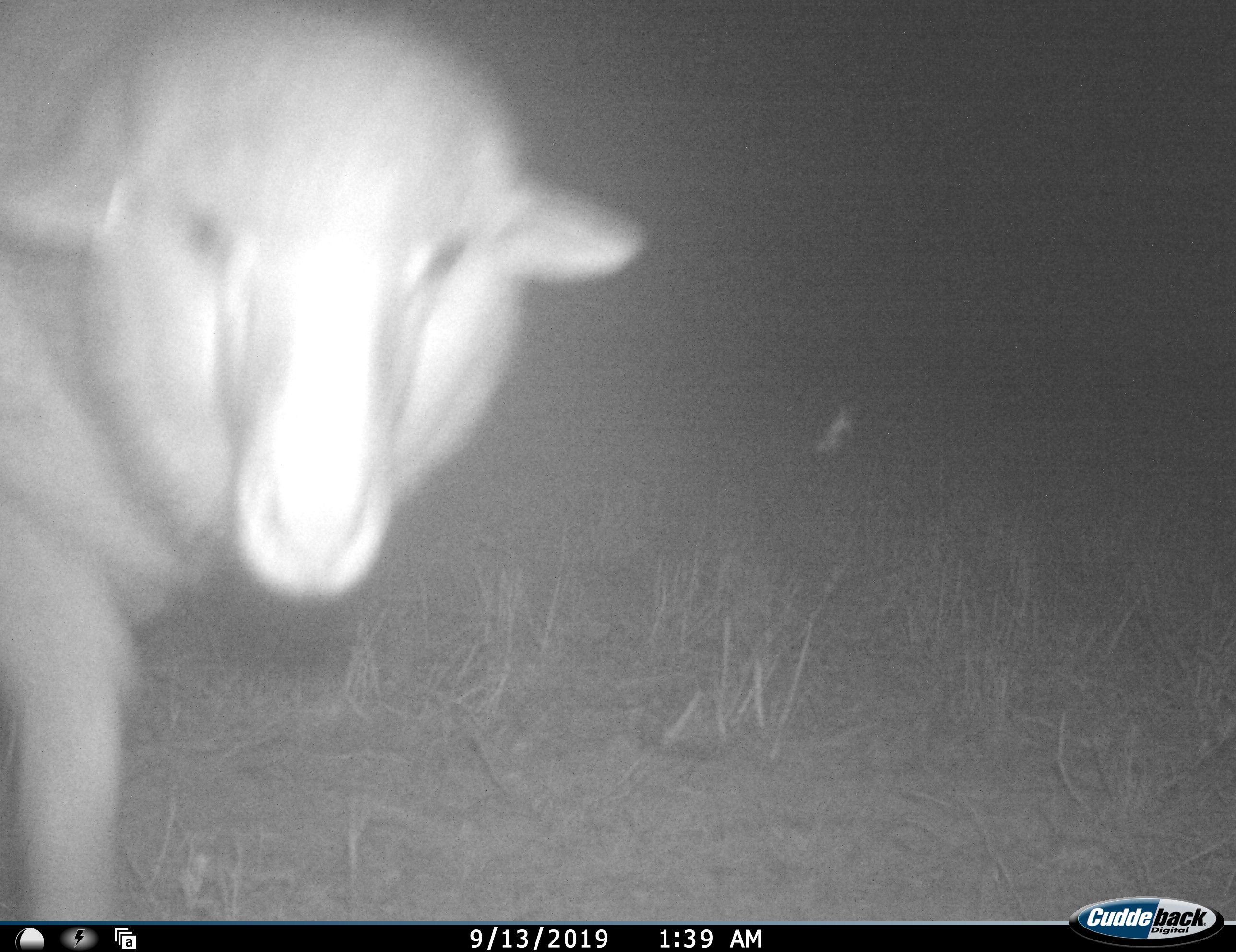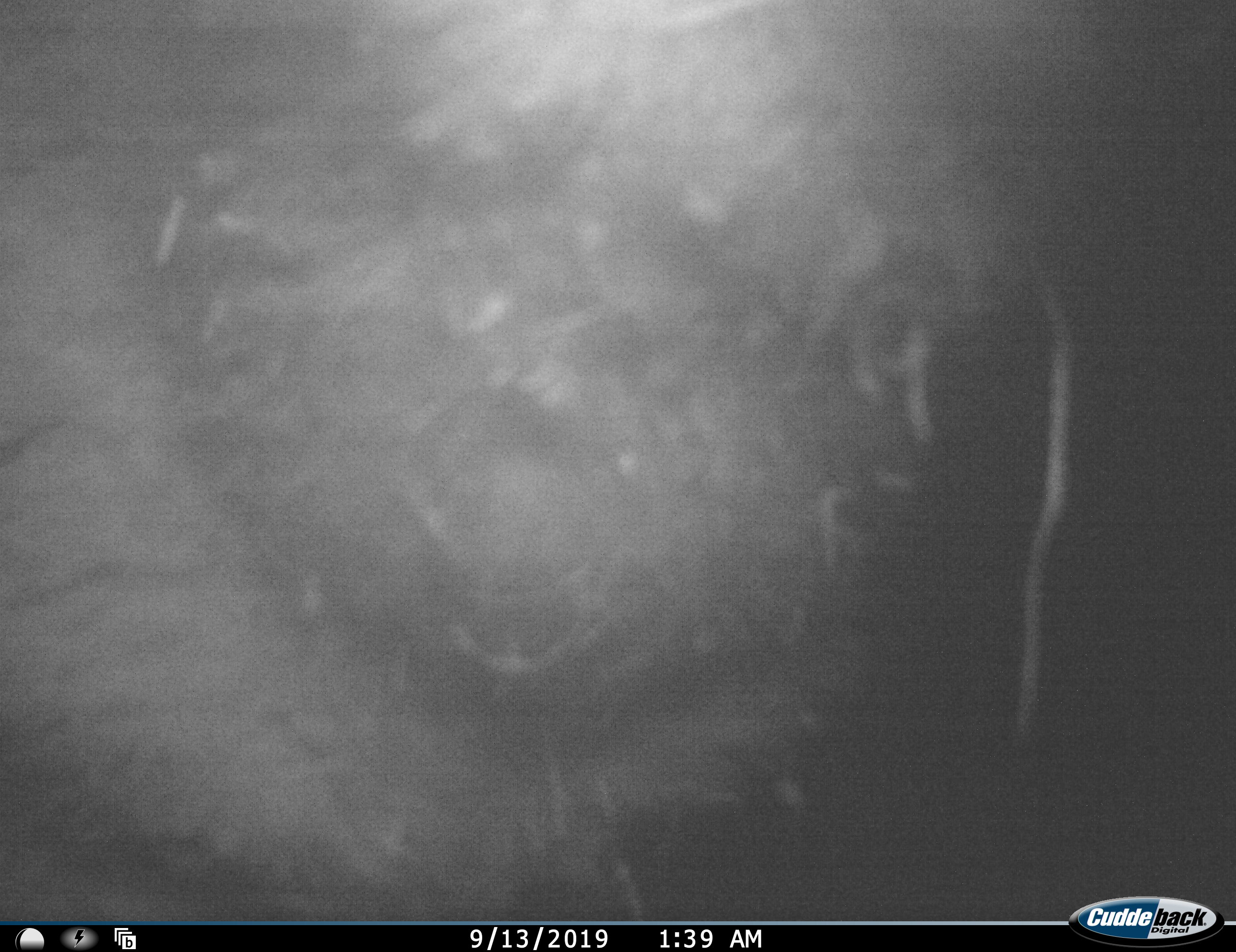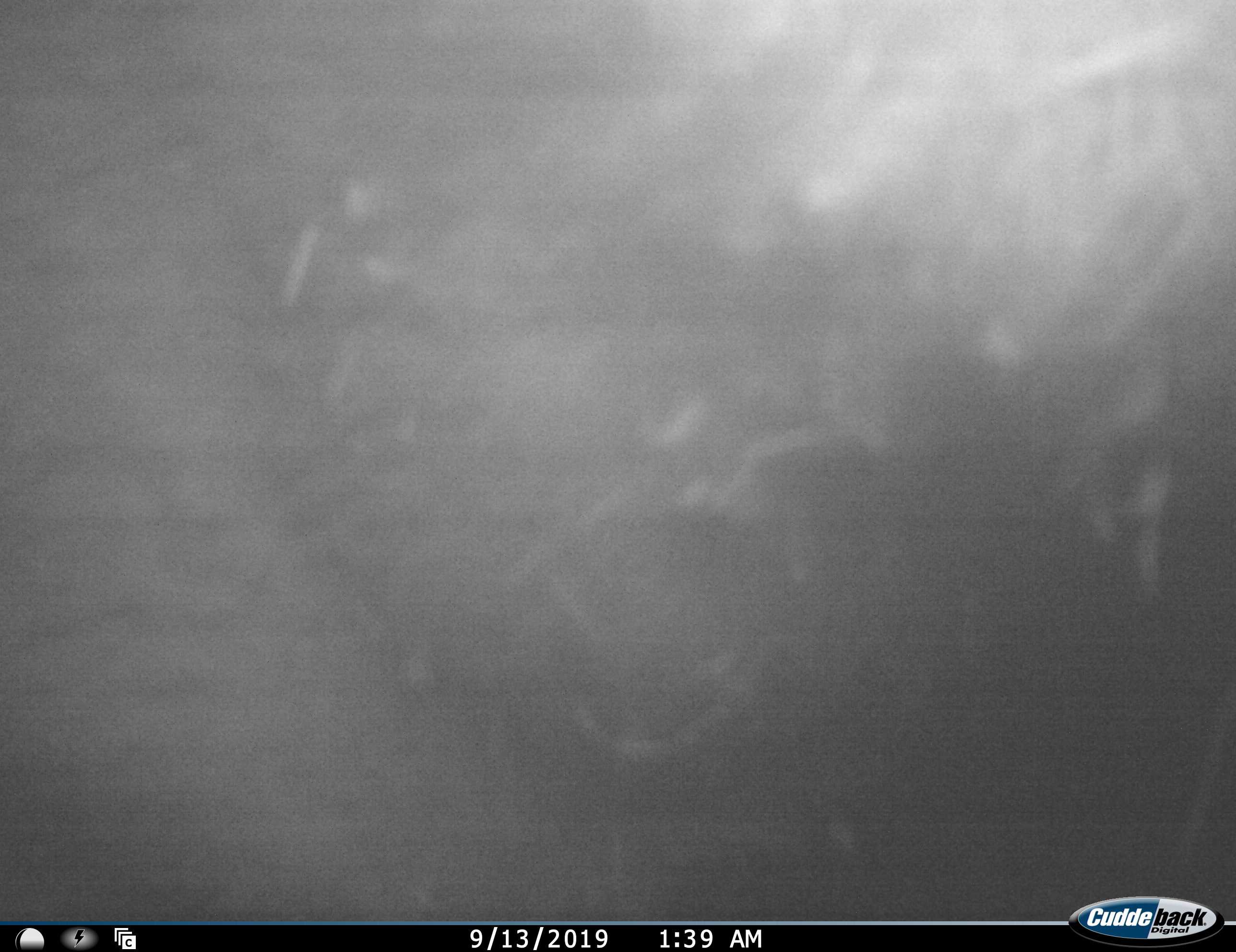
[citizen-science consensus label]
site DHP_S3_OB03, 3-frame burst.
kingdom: Animalia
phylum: Chordata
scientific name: Vertebrata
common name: domestic animal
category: domesticanimal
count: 1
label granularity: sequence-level